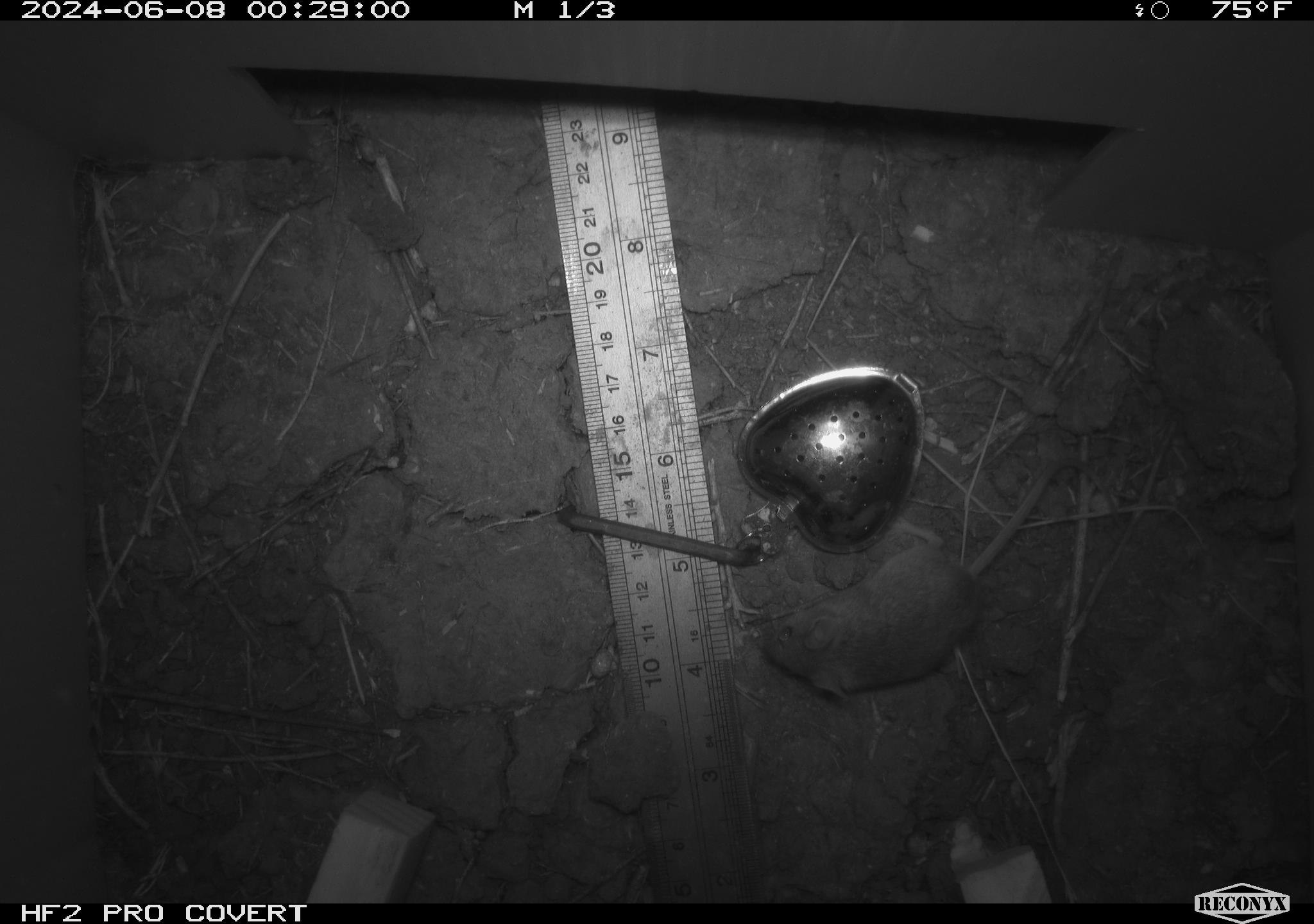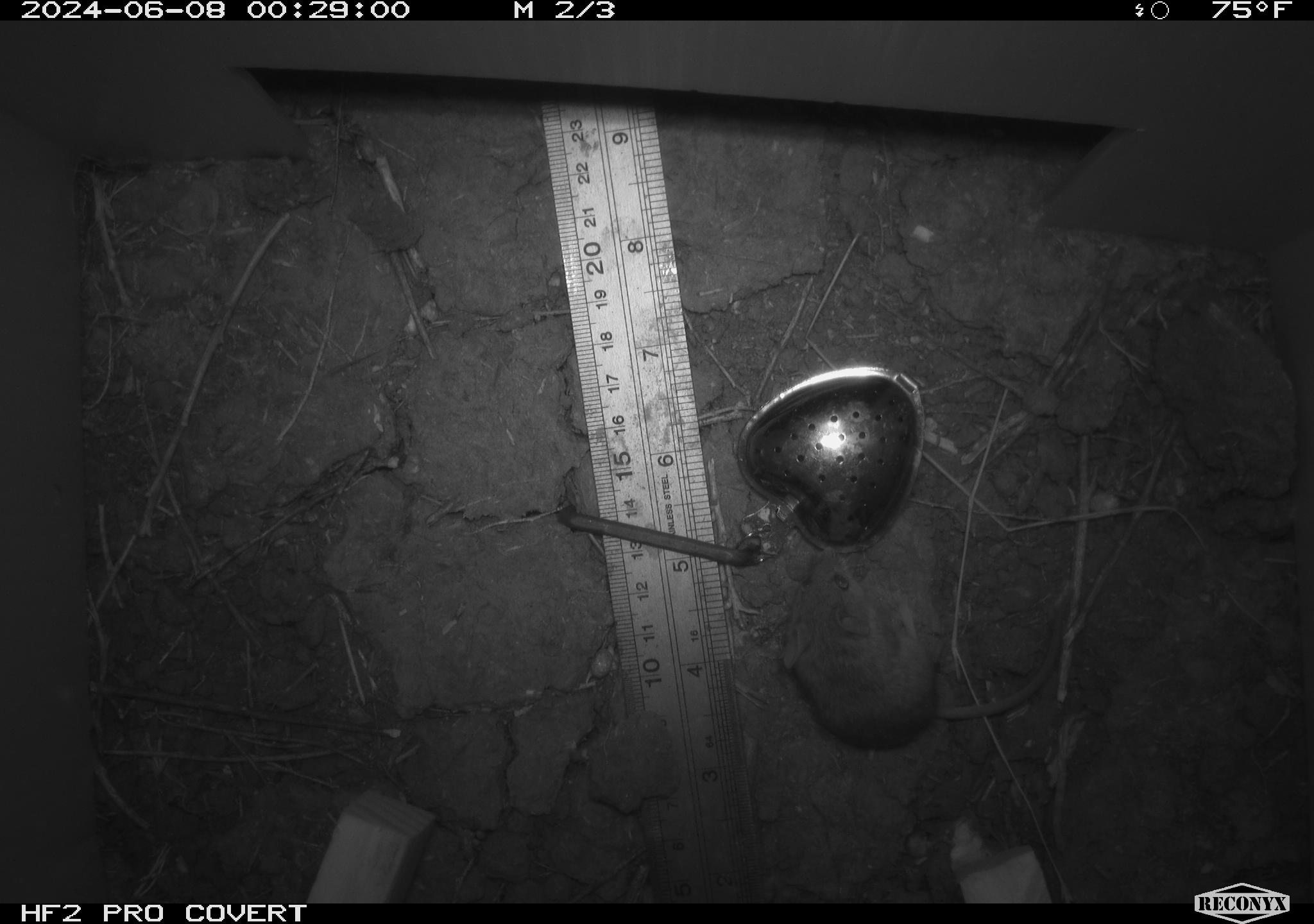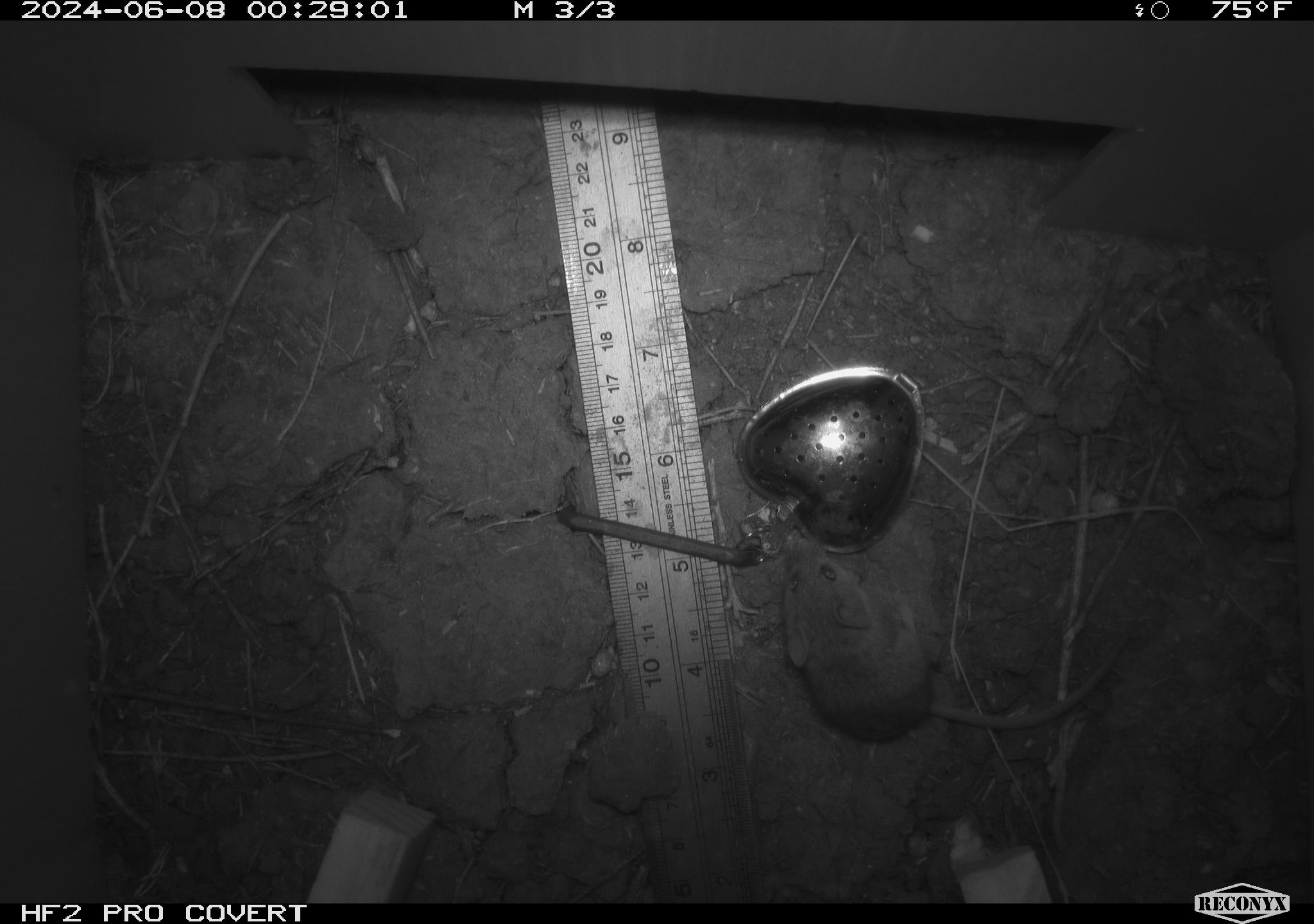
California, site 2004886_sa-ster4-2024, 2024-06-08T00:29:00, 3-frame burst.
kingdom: Animalia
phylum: Chordata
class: Mammalia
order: Rodentia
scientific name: Rodentia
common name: mouse species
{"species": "mouse species (Rodentia)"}